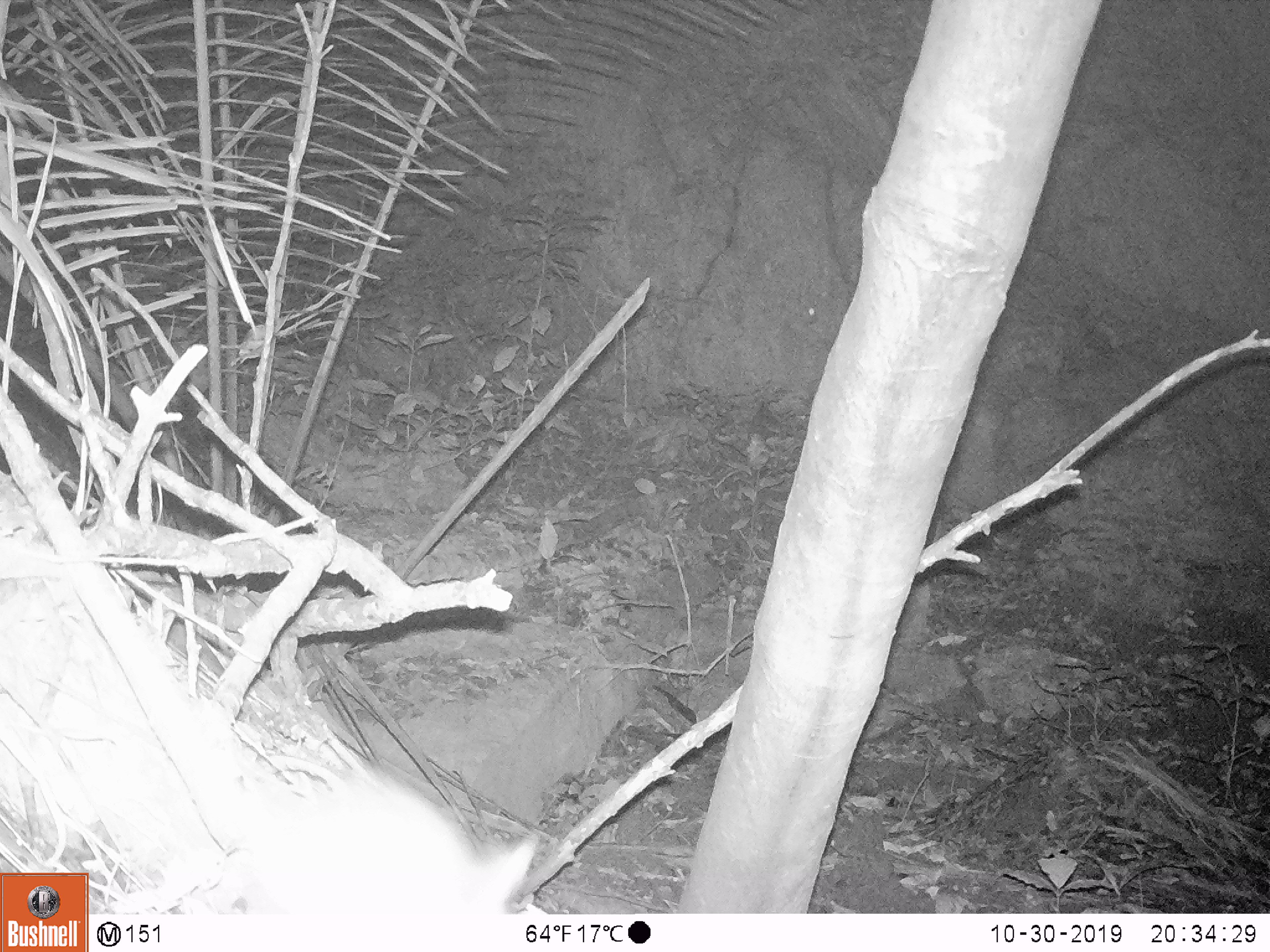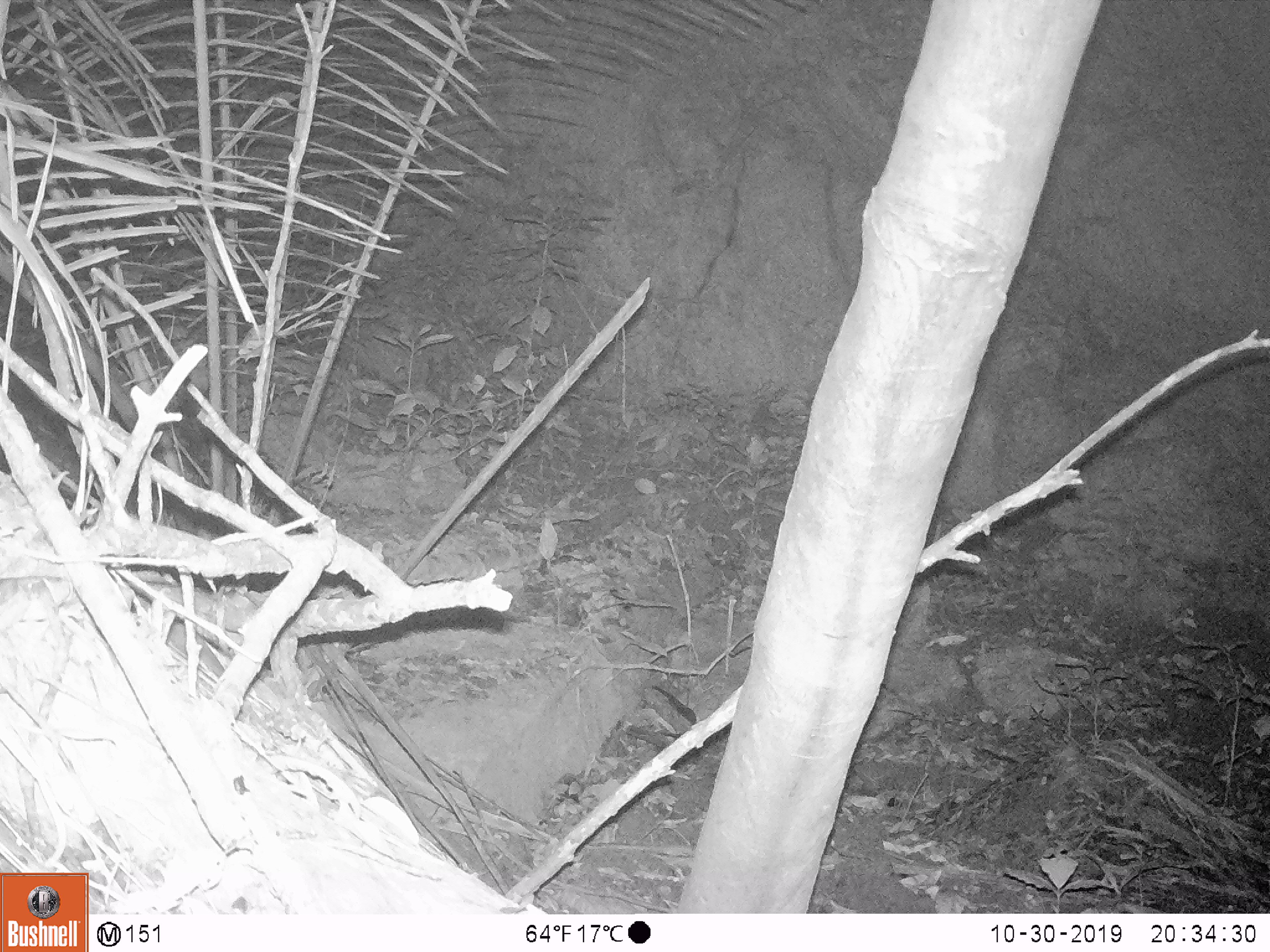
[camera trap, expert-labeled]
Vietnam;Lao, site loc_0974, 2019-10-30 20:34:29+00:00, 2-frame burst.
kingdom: Animalia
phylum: Chordata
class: Mammalia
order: Rodentia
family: Muridae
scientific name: Muridae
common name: old-world mice and rats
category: unidentified murid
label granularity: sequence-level